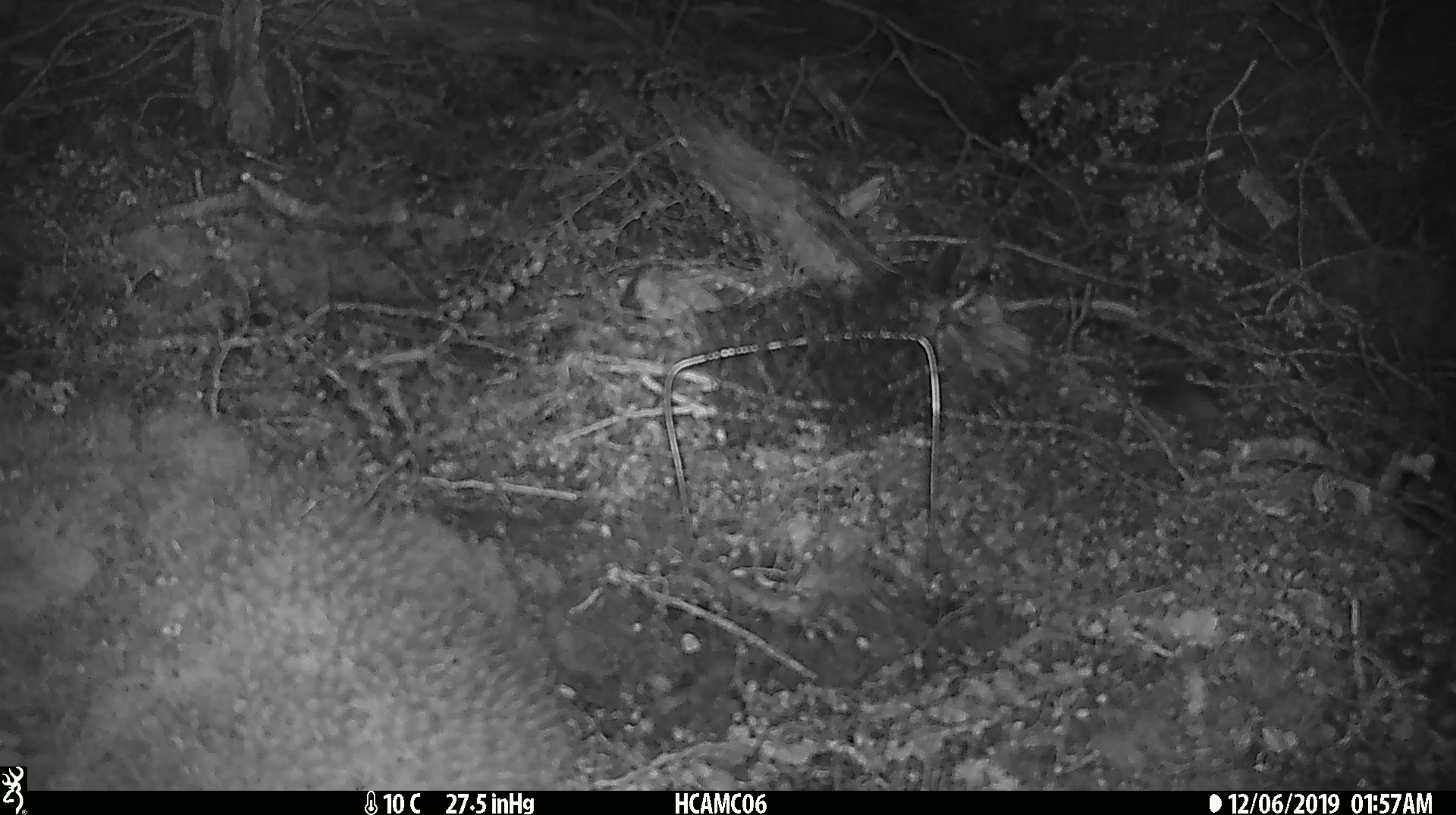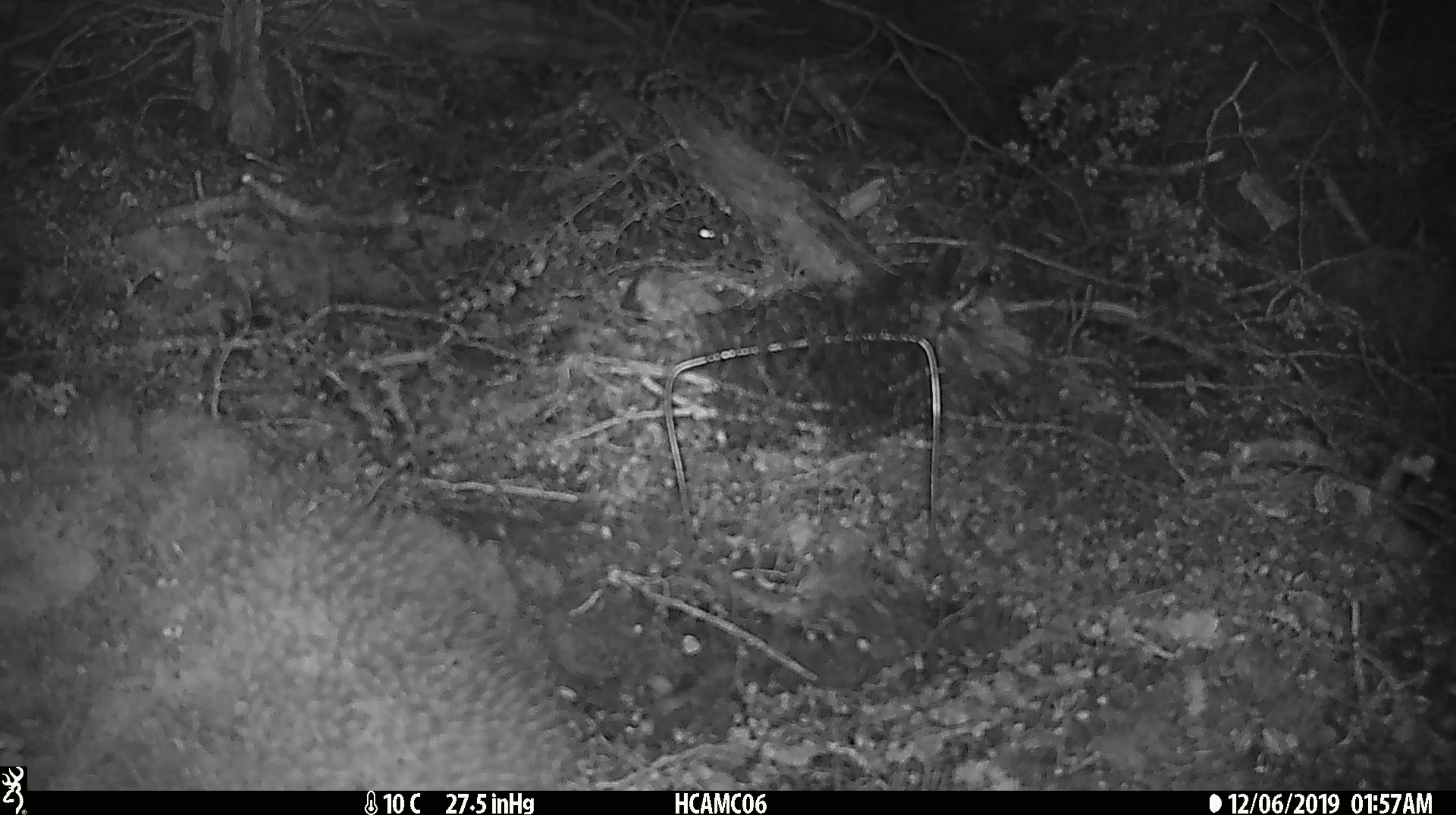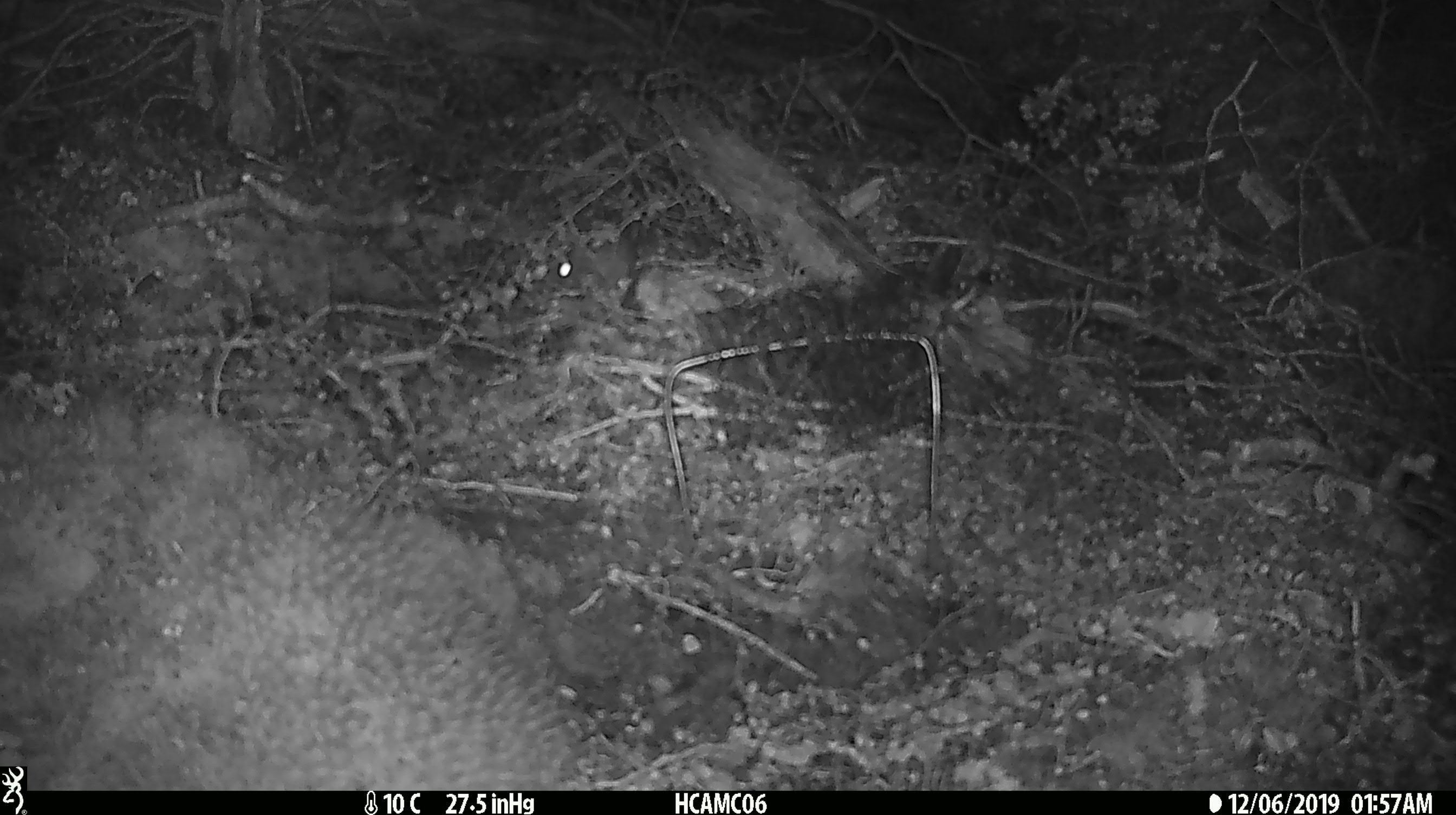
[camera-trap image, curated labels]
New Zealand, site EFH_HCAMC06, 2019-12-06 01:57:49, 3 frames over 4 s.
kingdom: Animalia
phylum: Chordata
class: Mammalia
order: Rodentia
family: Muridae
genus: Mus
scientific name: Mus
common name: mouse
Mouse (Mus).